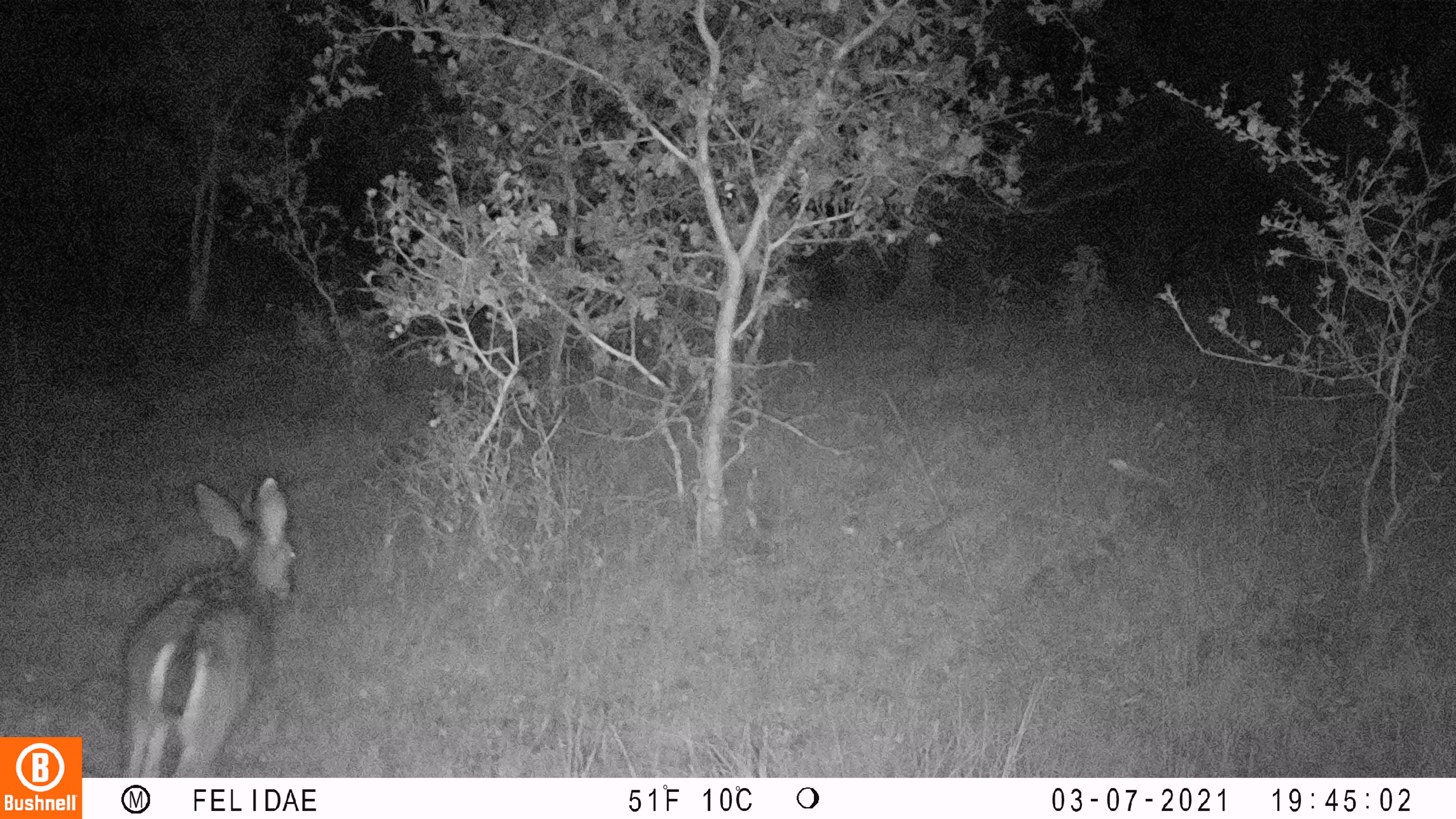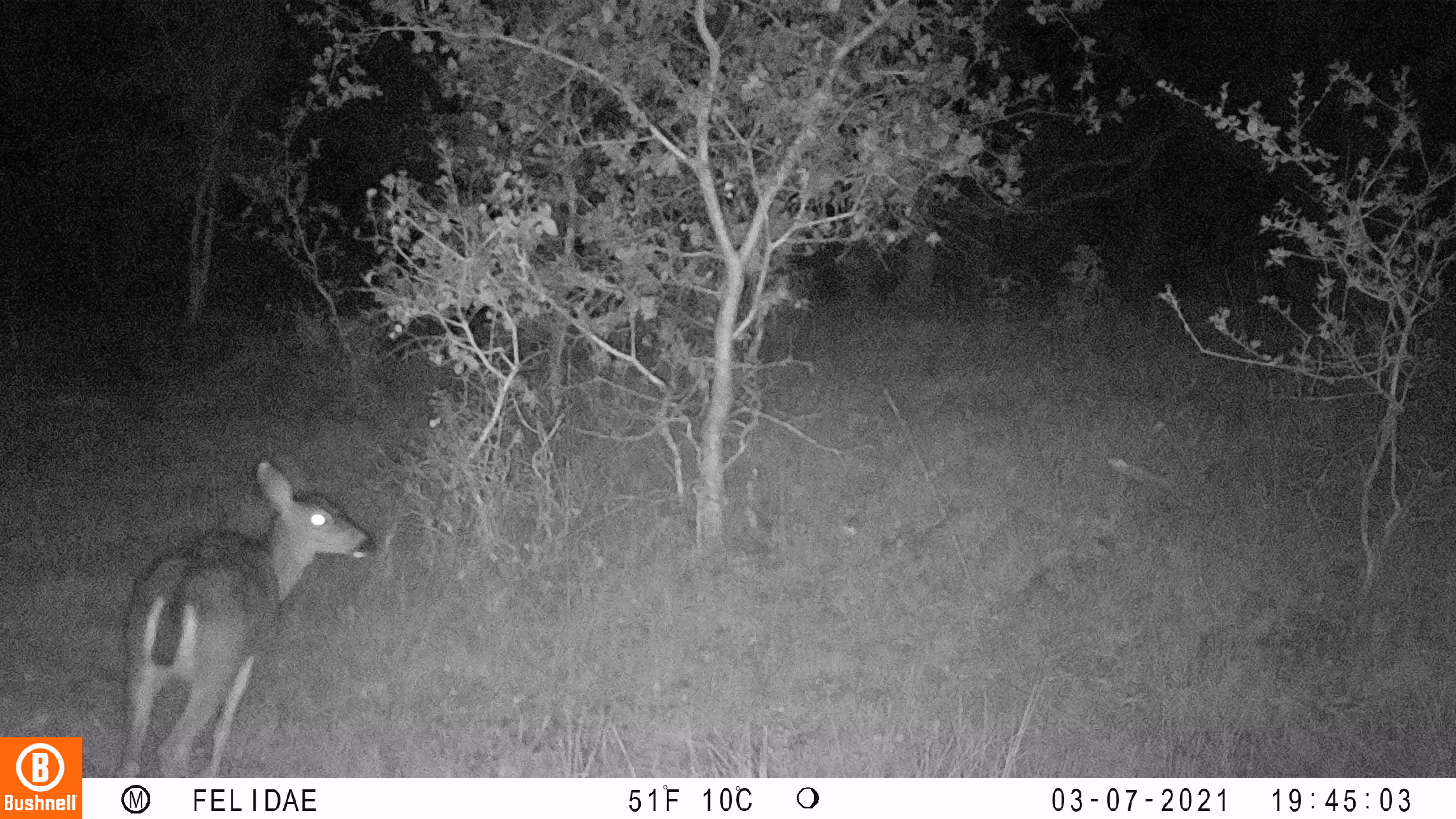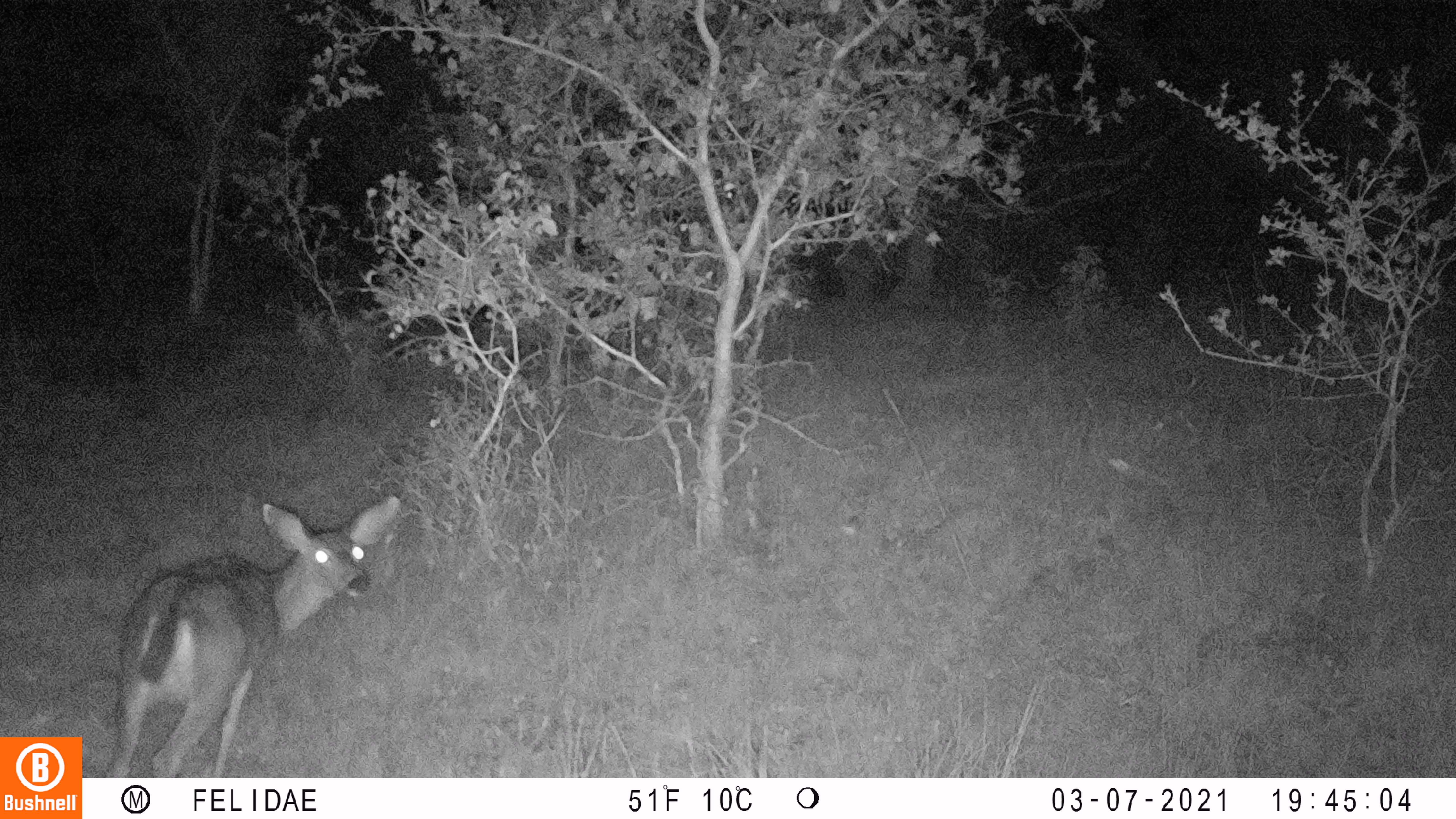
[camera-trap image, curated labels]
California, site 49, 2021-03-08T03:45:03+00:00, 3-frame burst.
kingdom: Animalia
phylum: Chordata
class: Mammalia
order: Artiodactyla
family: Cervidae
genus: Odocoileus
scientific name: Odocoileus hemionus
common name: mule deer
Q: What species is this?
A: Mule deer (Odocoileus hemionus).